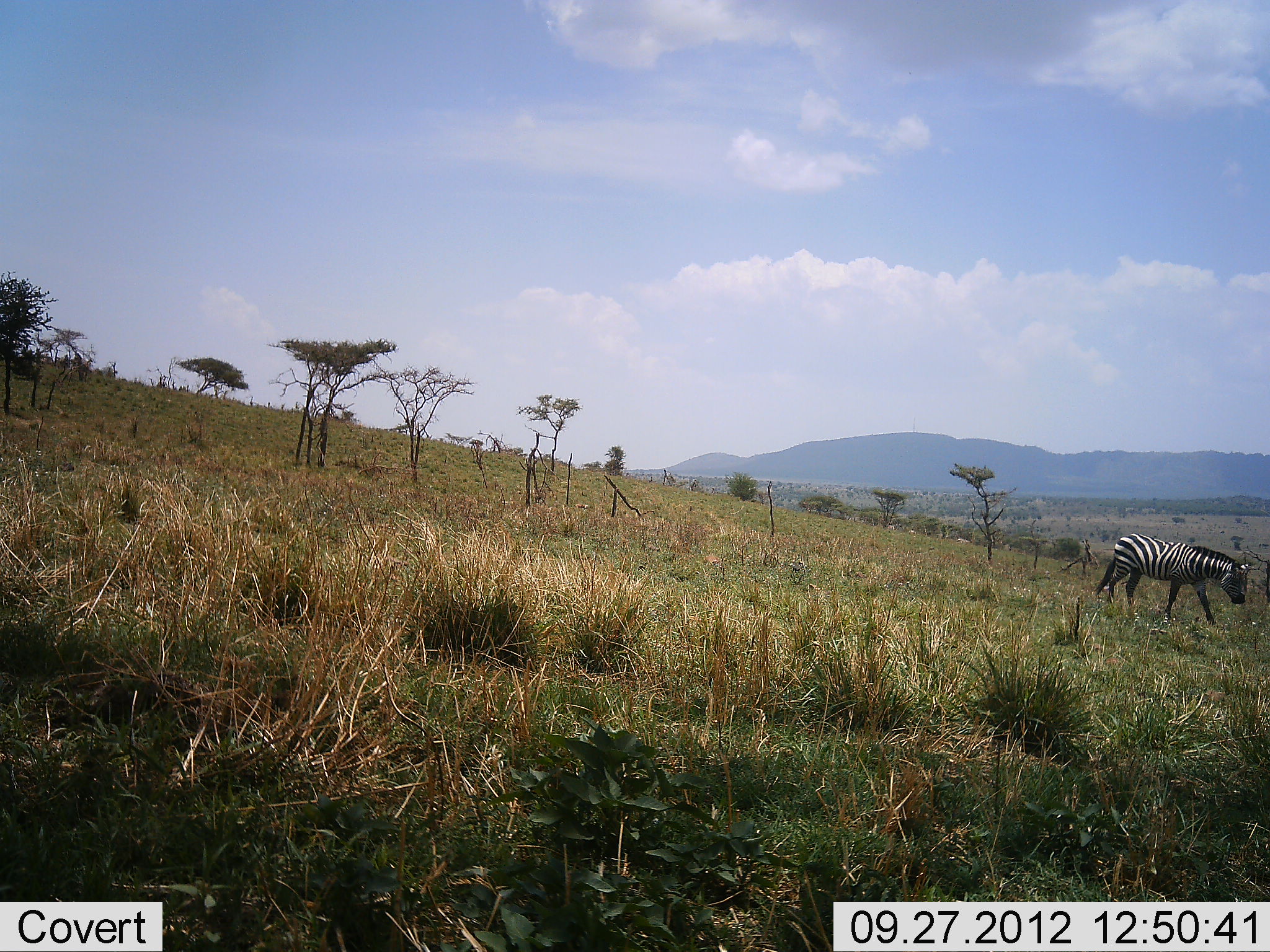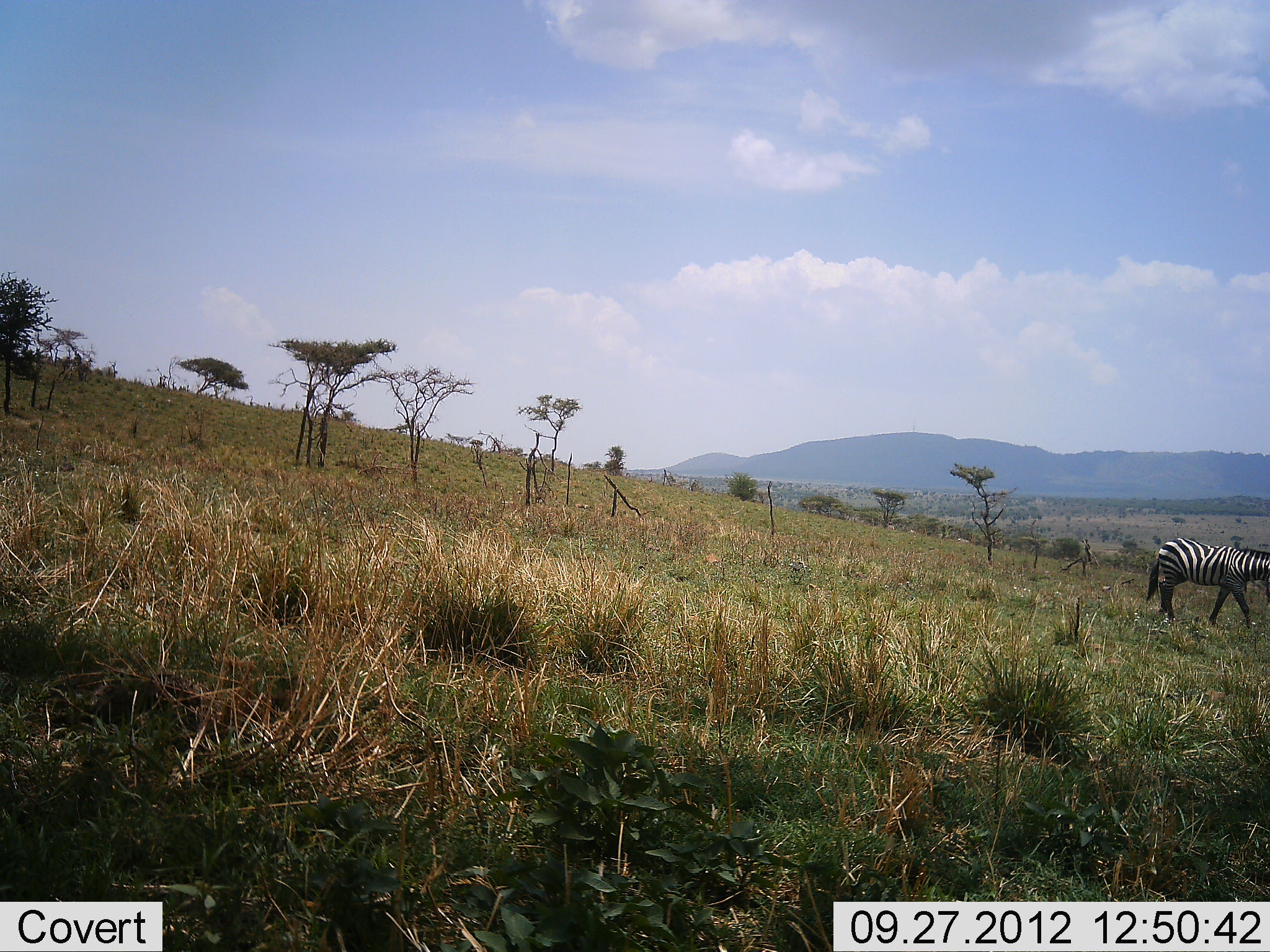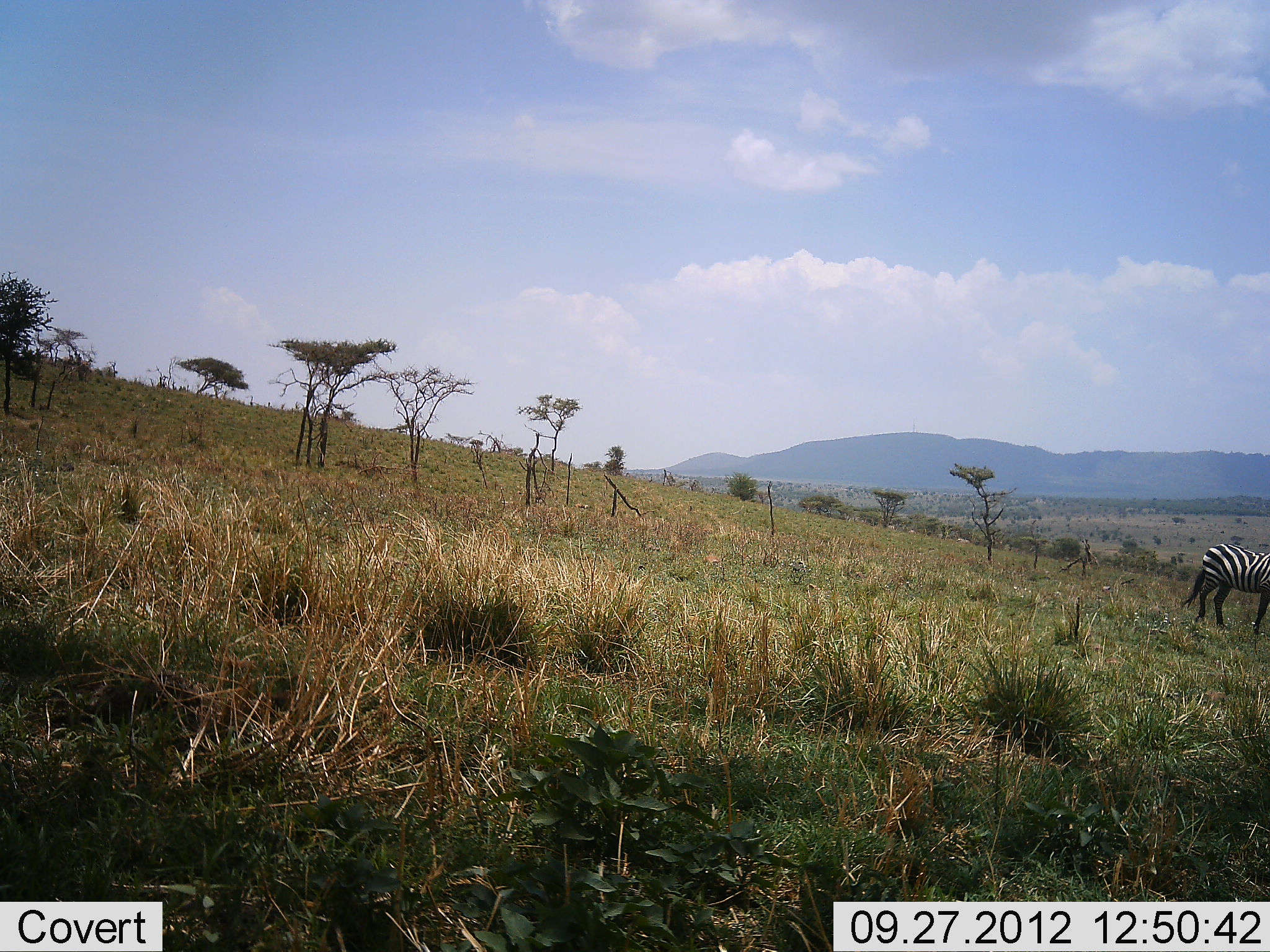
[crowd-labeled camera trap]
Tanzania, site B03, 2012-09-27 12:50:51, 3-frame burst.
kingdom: Animalia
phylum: Chordata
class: Mammalia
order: Perissodactyla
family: Equidae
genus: Equus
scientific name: Equus quagga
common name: plains zebra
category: zebra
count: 1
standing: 10%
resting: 0%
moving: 100%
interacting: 0%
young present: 0%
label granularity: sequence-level